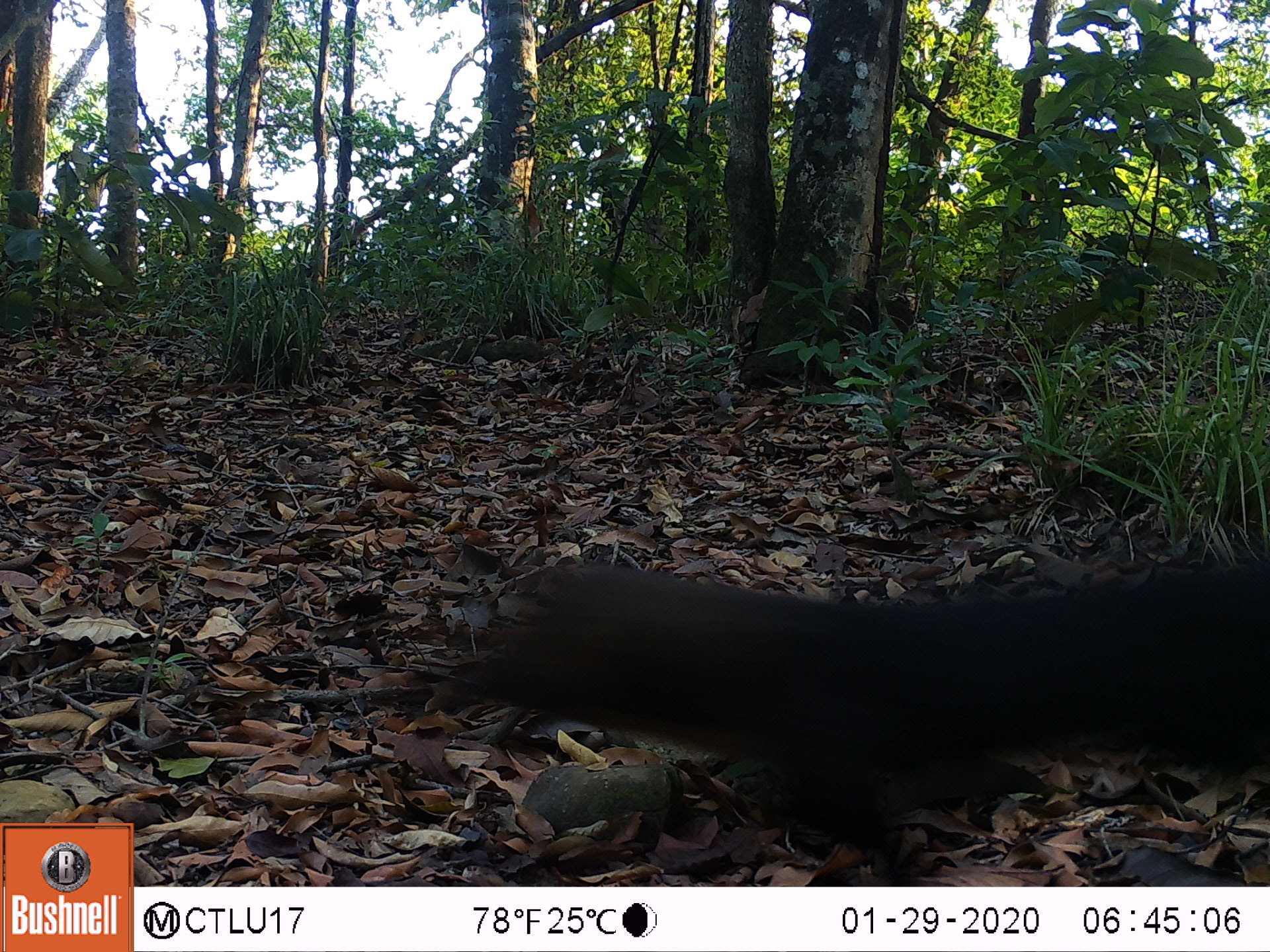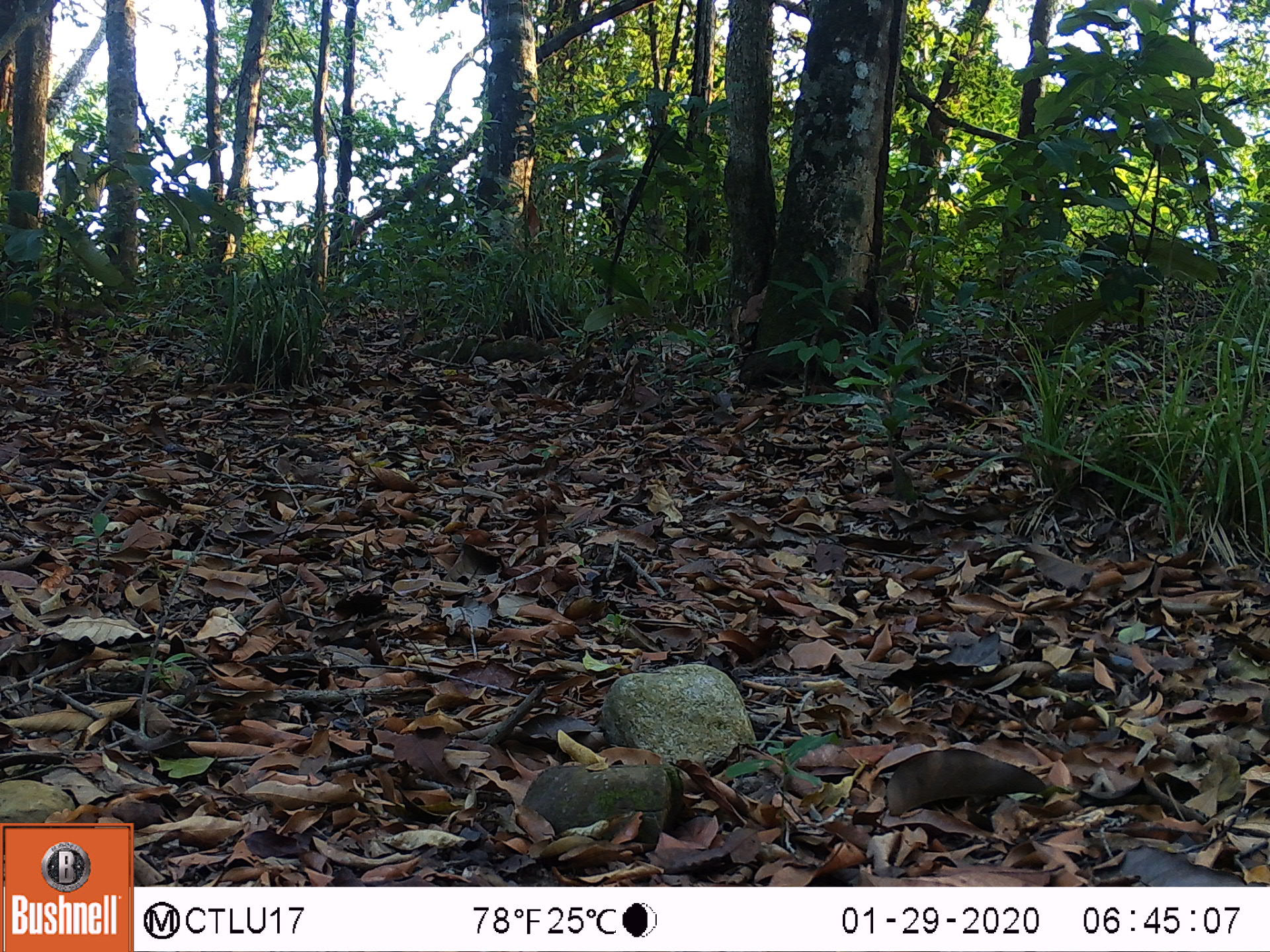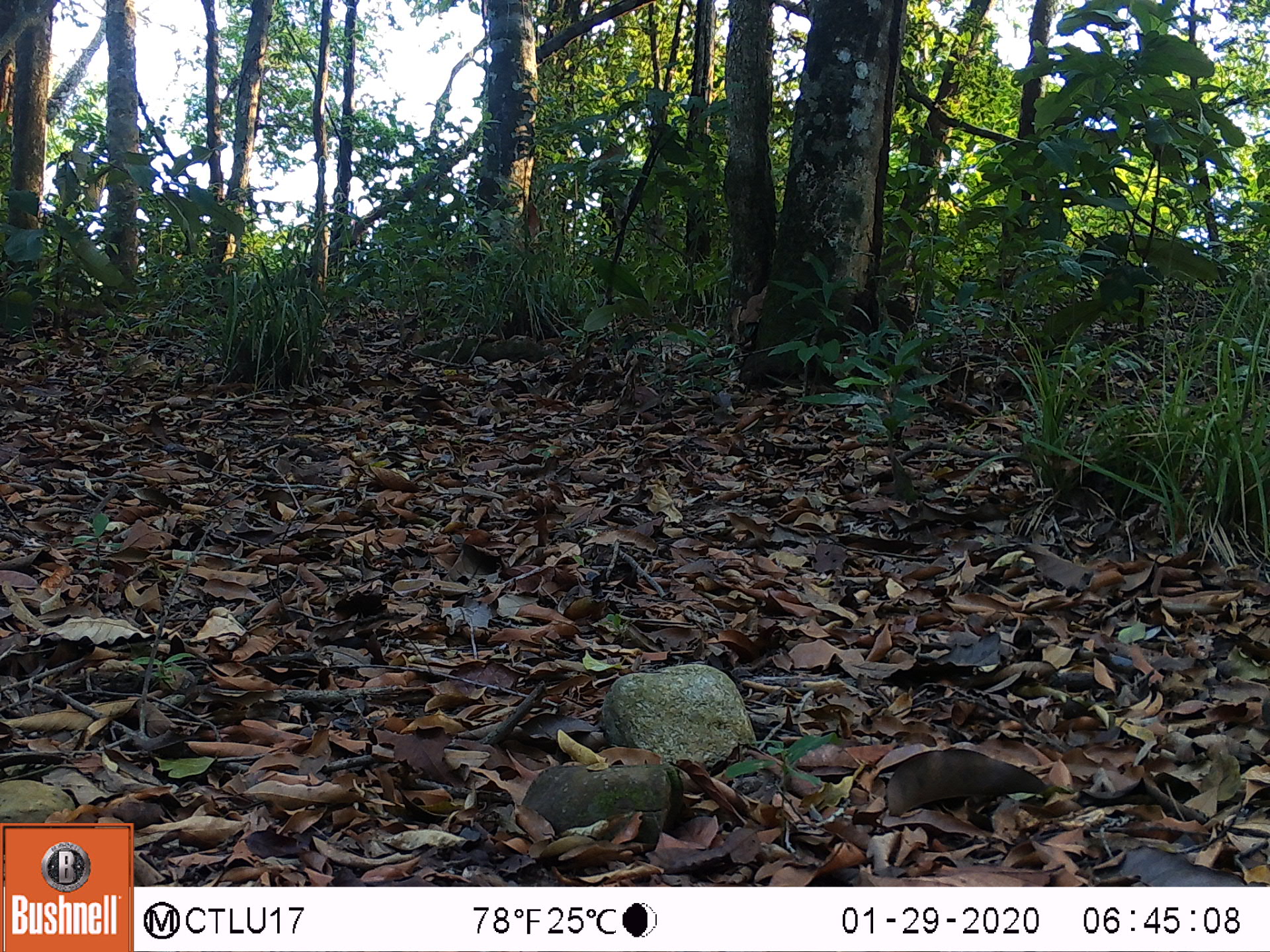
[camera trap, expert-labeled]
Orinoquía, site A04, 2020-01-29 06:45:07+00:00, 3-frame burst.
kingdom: Animalia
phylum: Chordata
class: Mammalia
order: Carnivora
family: Mustelidae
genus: Eira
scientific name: Eira barbara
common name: tayra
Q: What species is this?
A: Tayra (Eira barbara).